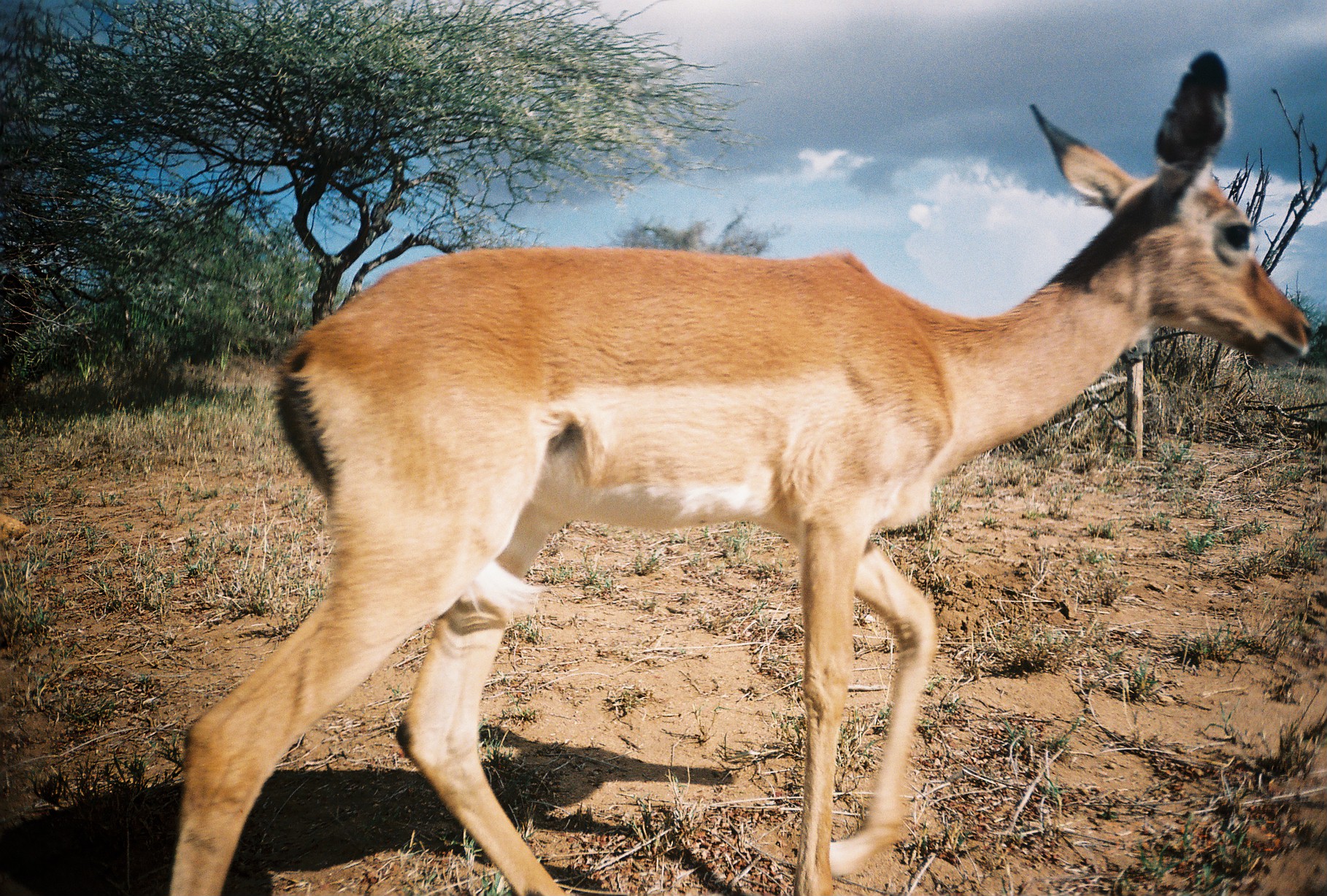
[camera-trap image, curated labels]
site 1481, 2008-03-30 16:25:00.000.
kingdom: Animalia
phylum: Chordata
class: Mammalia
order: Artiodactyla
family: Bovidae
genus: Aepyceros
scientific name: Aepyceros melampus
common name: impala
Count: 1.